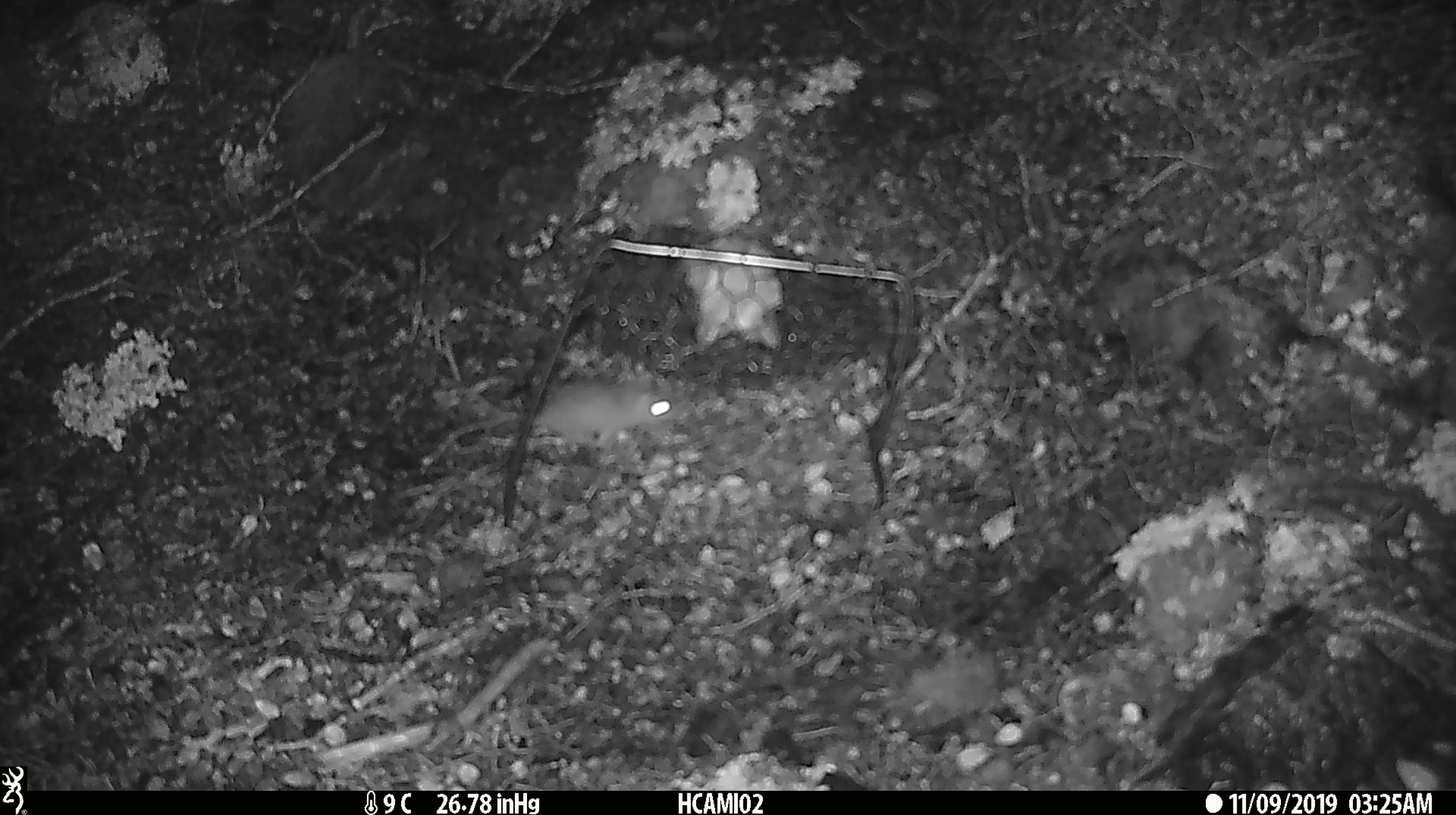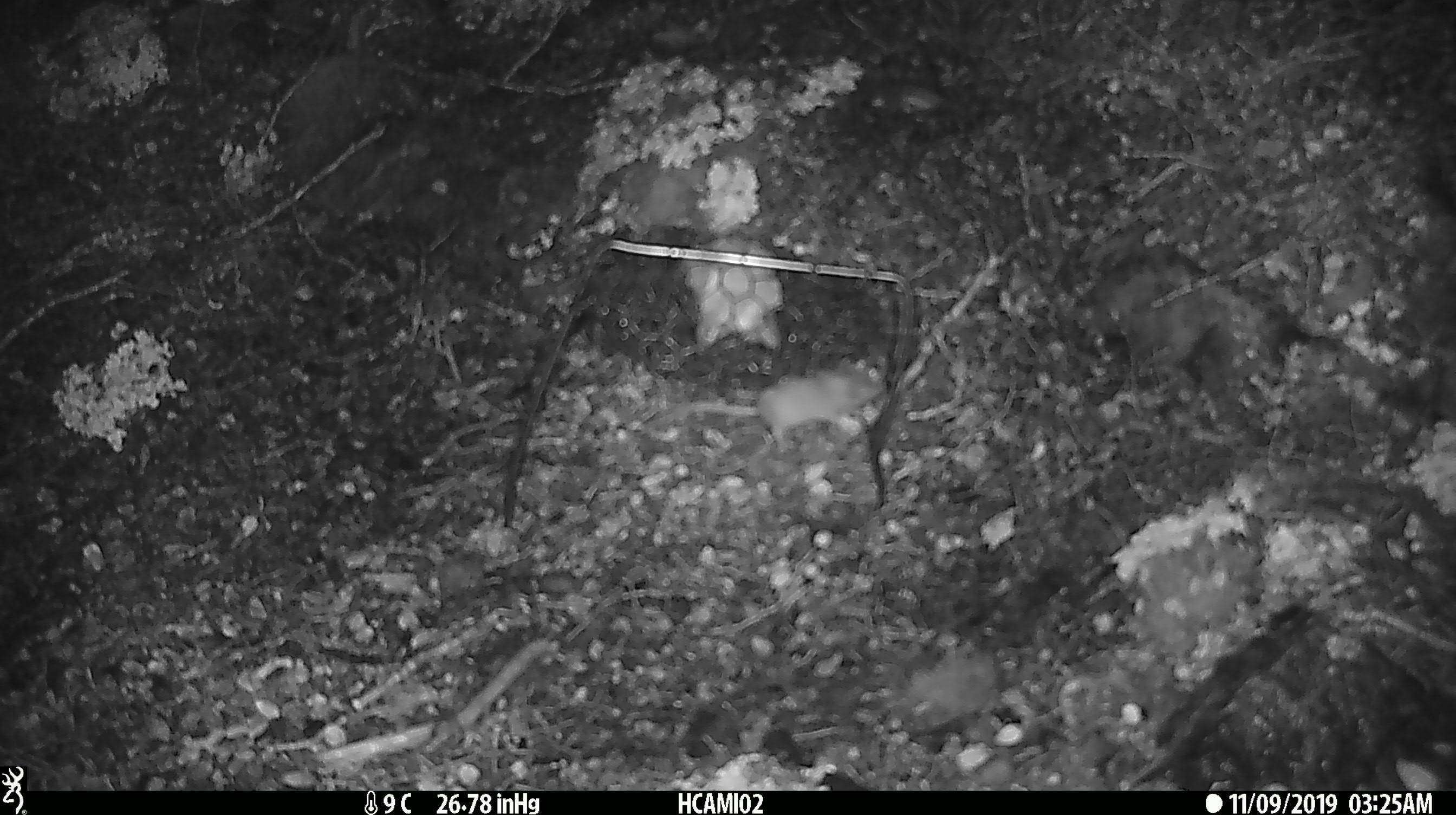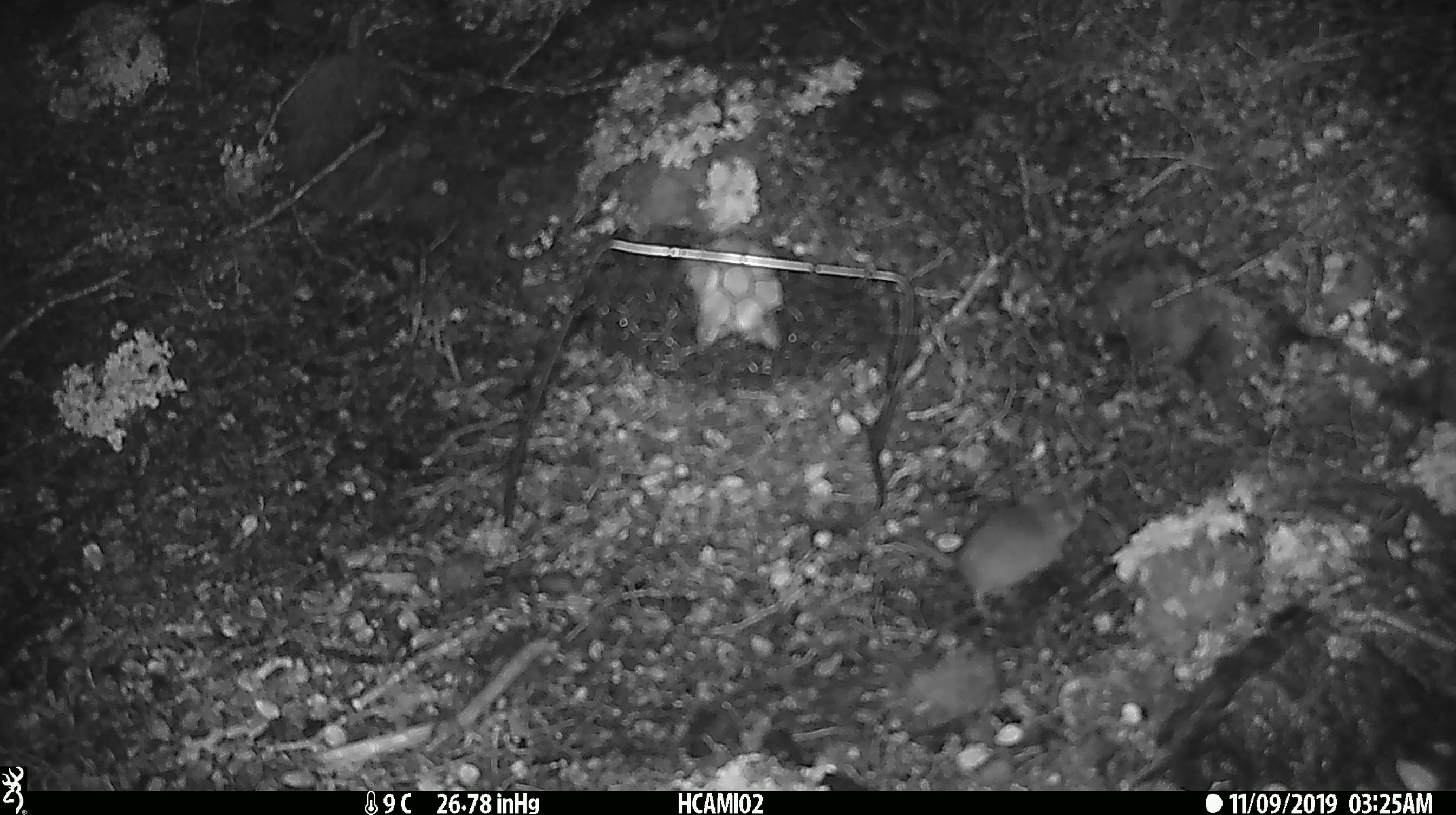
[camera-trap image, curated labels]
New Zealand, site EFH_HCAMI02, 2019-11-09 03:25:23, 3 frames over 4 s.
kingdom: Animalia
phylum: Chordata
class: Mammalia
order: Rodentia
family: Muridae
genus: Mus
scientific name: Mus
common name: mouse